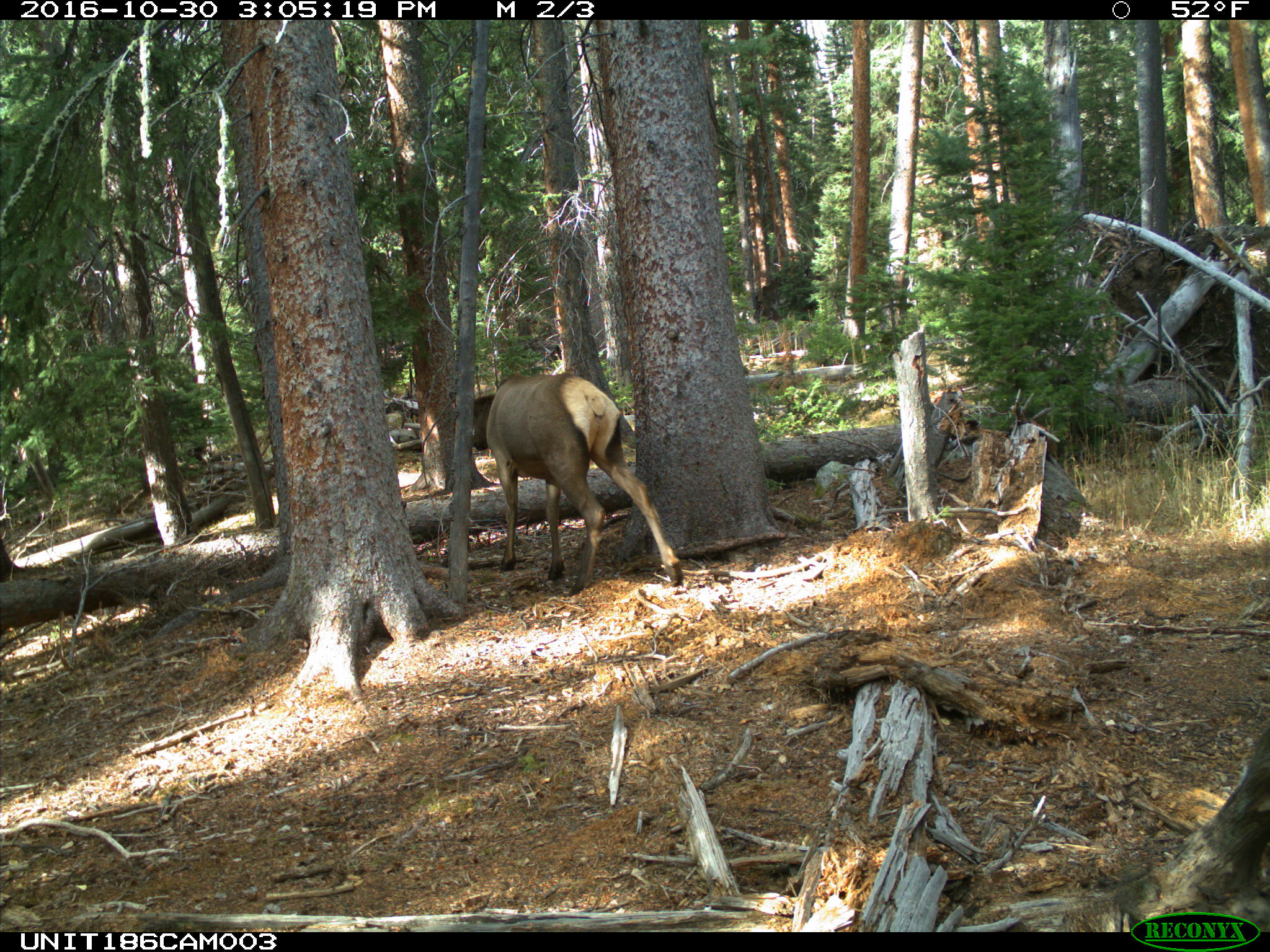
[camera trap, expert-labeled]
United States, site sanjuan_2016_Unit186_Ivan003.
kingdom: Animalia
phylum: Chordata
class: Mammalia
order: Artiodactyla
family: Cervidae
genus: Cervus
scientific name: Cervus elaphus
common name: red deer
Cervus elaphus (red deer).